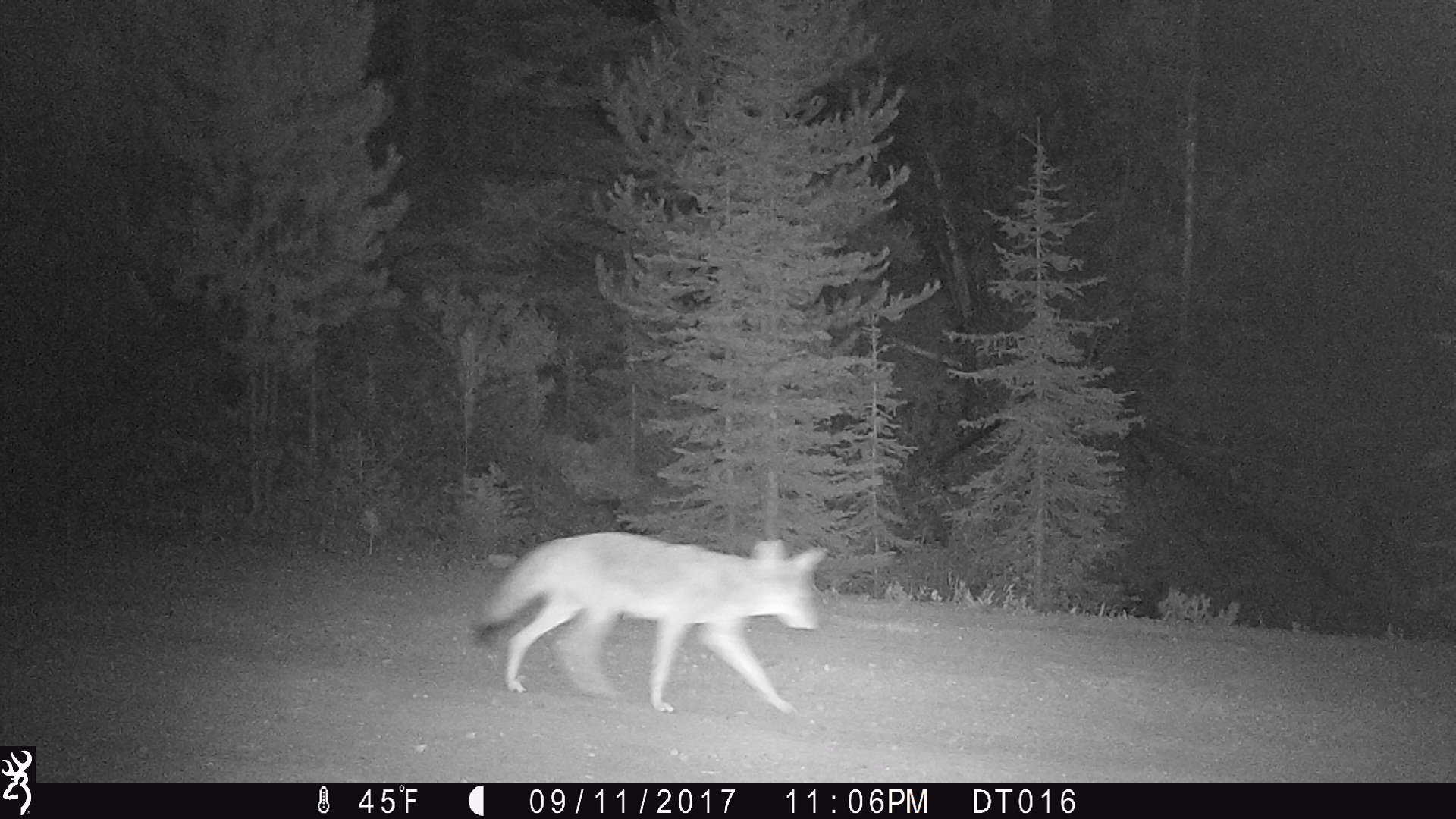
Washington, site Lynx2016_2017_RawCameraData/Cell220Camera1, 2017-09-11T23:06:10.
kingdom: Animalia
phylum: Chordata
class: Mammalia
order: Carnivora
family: Canidae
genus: Canis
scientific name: Canis latrans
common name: coyote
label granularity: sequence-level